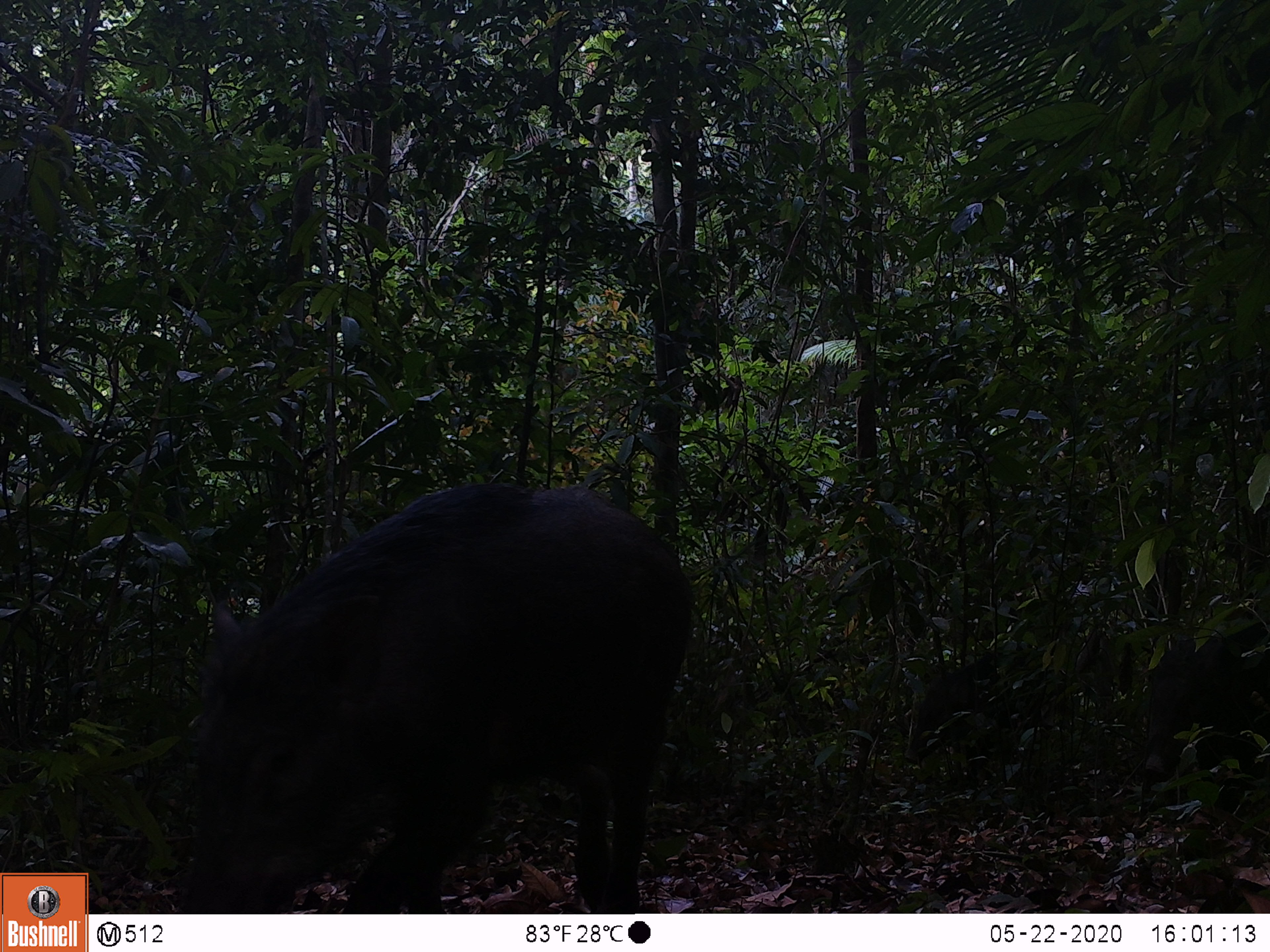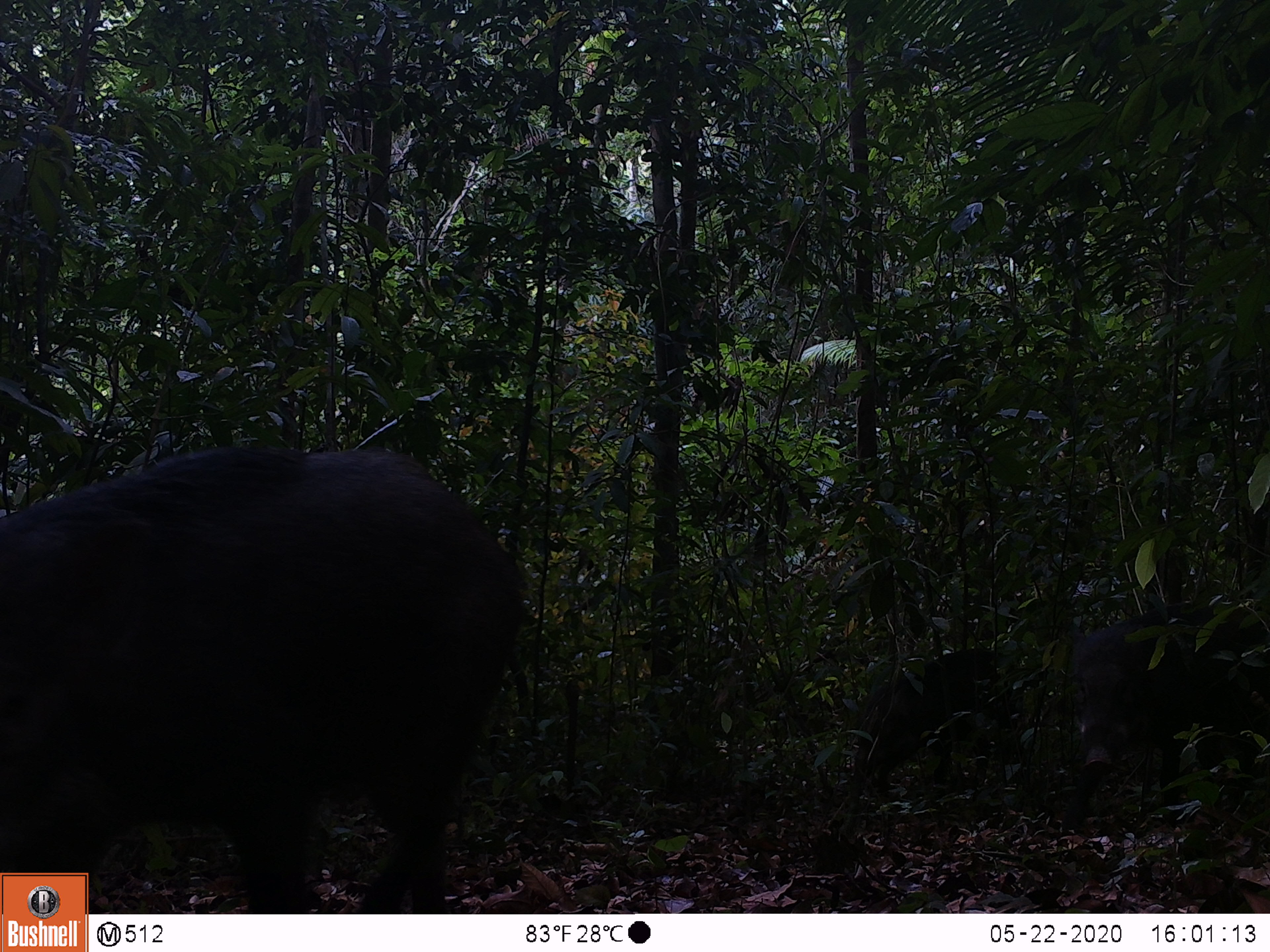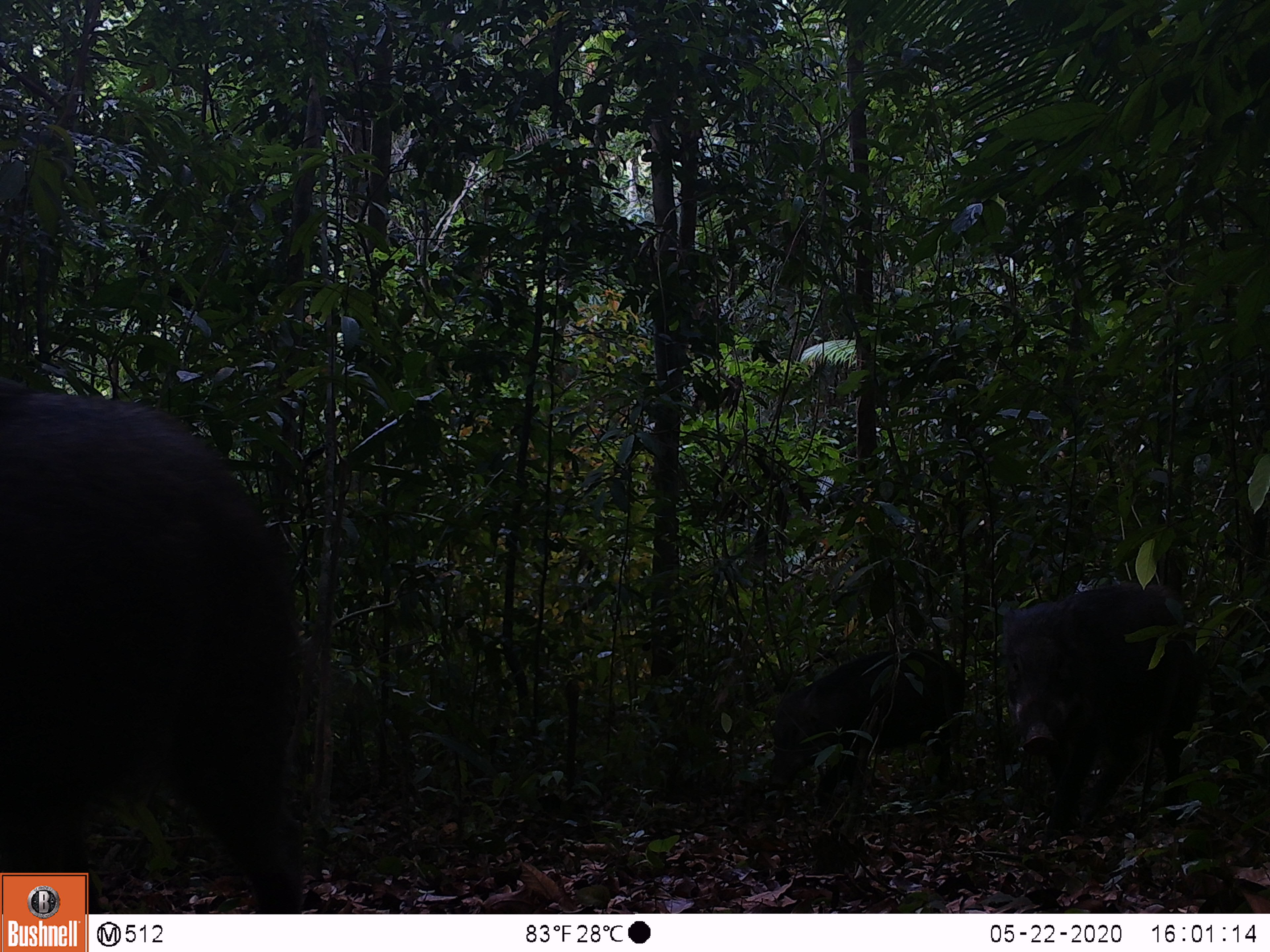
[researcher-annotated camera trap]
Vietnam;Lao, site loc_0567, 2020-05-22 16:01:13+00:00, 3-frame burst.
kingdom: Animalia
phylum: Chordata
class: Mammalia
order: Artiodactyla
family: Suidae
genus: Sus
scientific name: Sus scrofa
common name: eurasian wild pig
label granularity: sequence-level